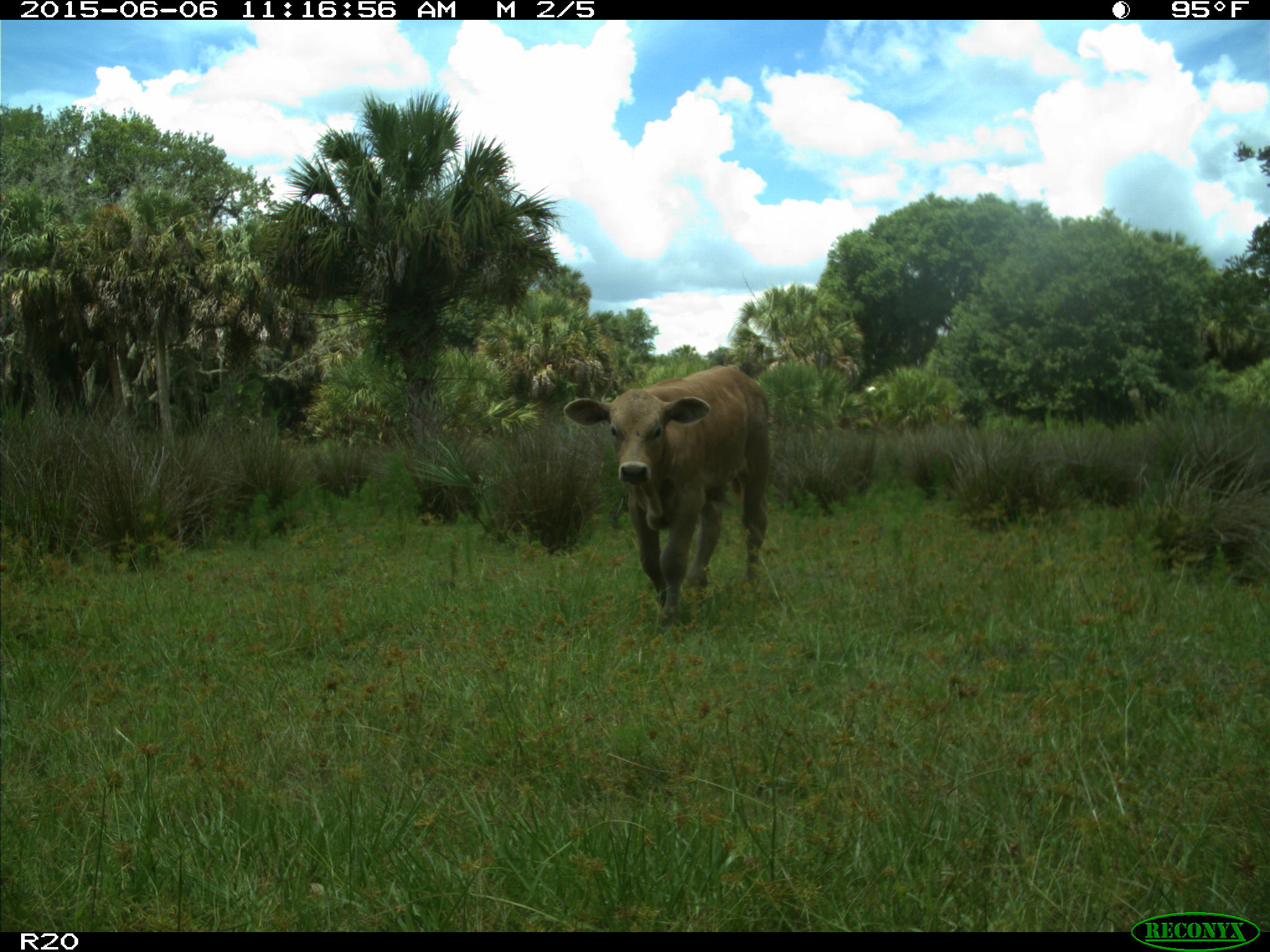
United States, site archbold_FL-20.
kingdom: Animalia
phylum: Chordata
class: Mammalia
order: Artiodactyla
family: Bovidae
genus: Bos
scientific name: Bos taurus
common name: domestic cow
Bos taurus (domestic cow).